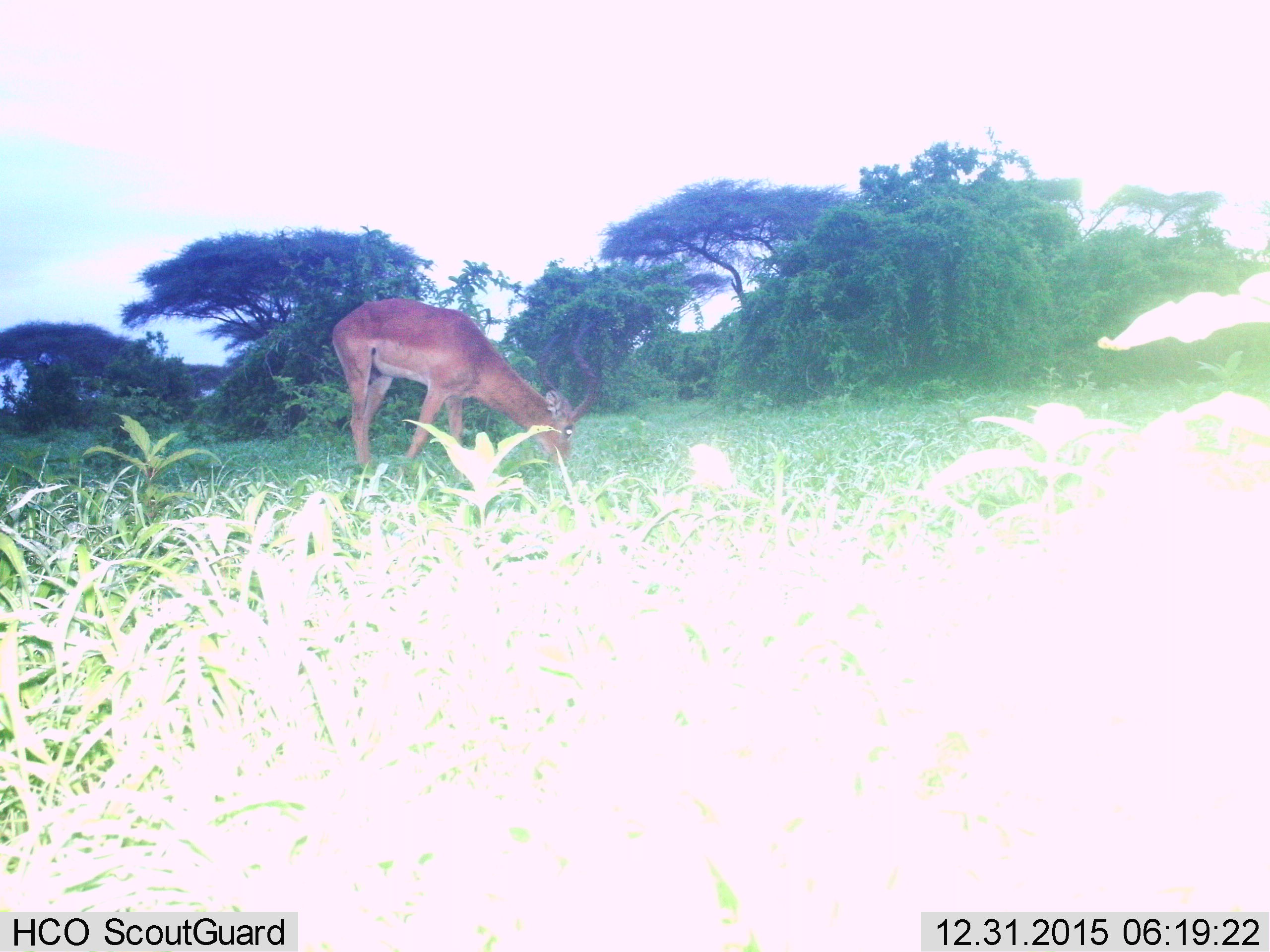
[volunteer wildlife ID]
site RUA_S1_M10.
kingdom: Animalia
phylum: Chordata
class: Mammalia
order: Artiodactyla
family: Bovidae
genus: Aepyceros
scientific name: Aepyceros melampus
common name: impala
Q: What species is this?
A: Impala (Aepyceros melampus).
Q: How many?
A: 1.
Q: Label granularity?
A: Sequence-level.